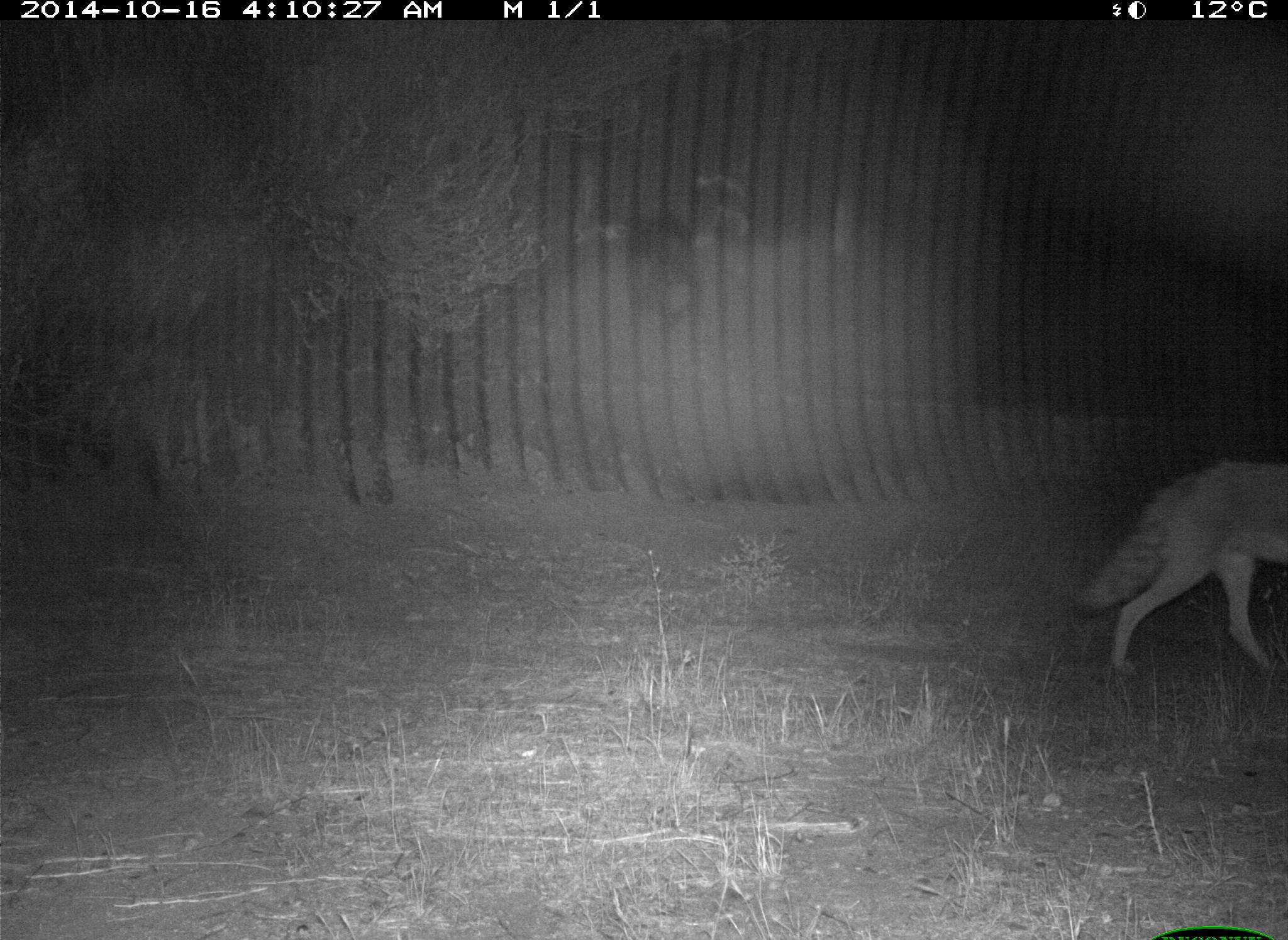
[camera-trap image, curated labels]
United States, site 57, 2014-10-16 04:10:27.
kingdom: Animalia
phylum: Chordata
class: Mammalia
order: Carnivora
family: Canidae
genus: Canis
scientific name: Canis latrans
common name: coyote